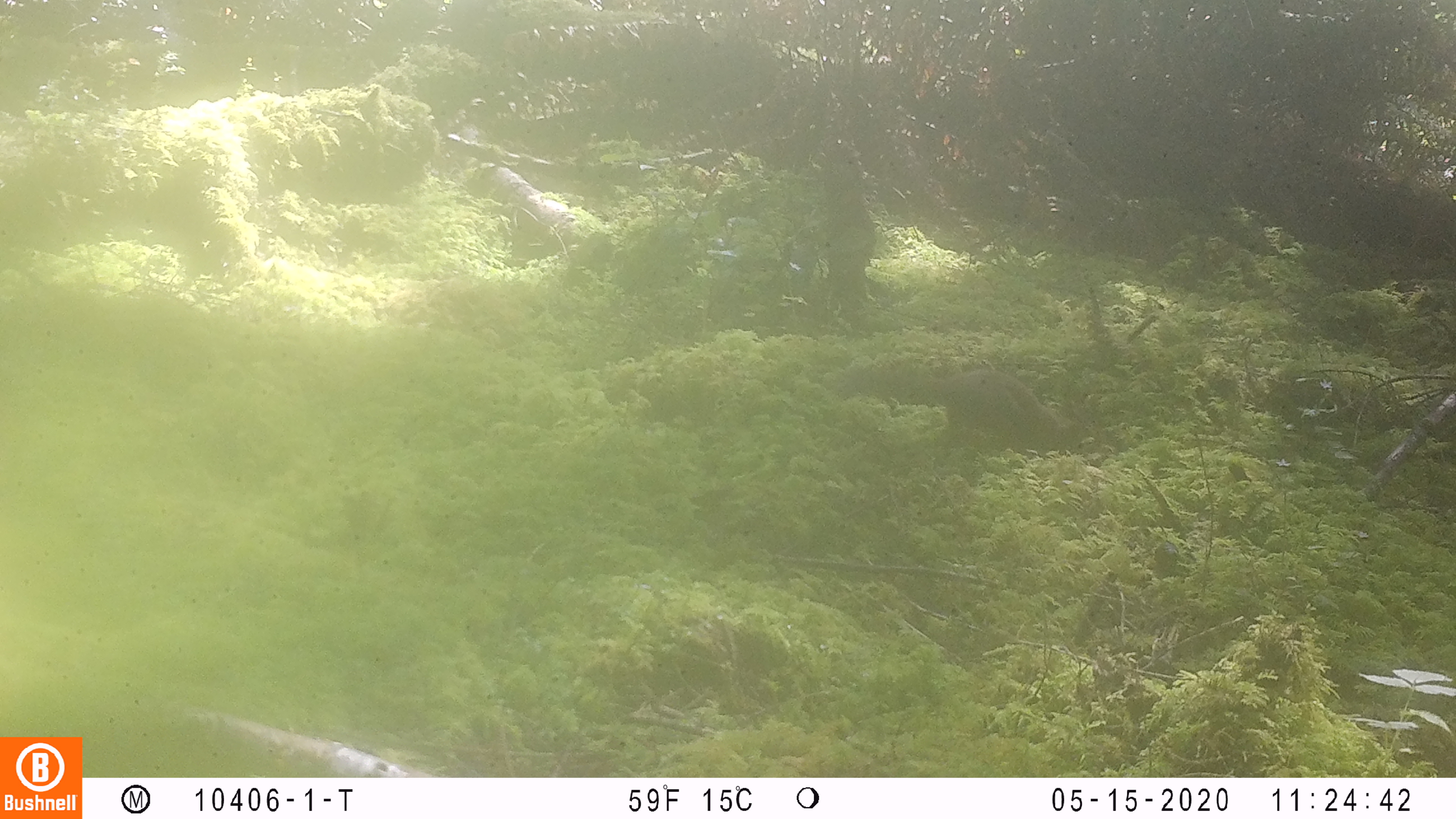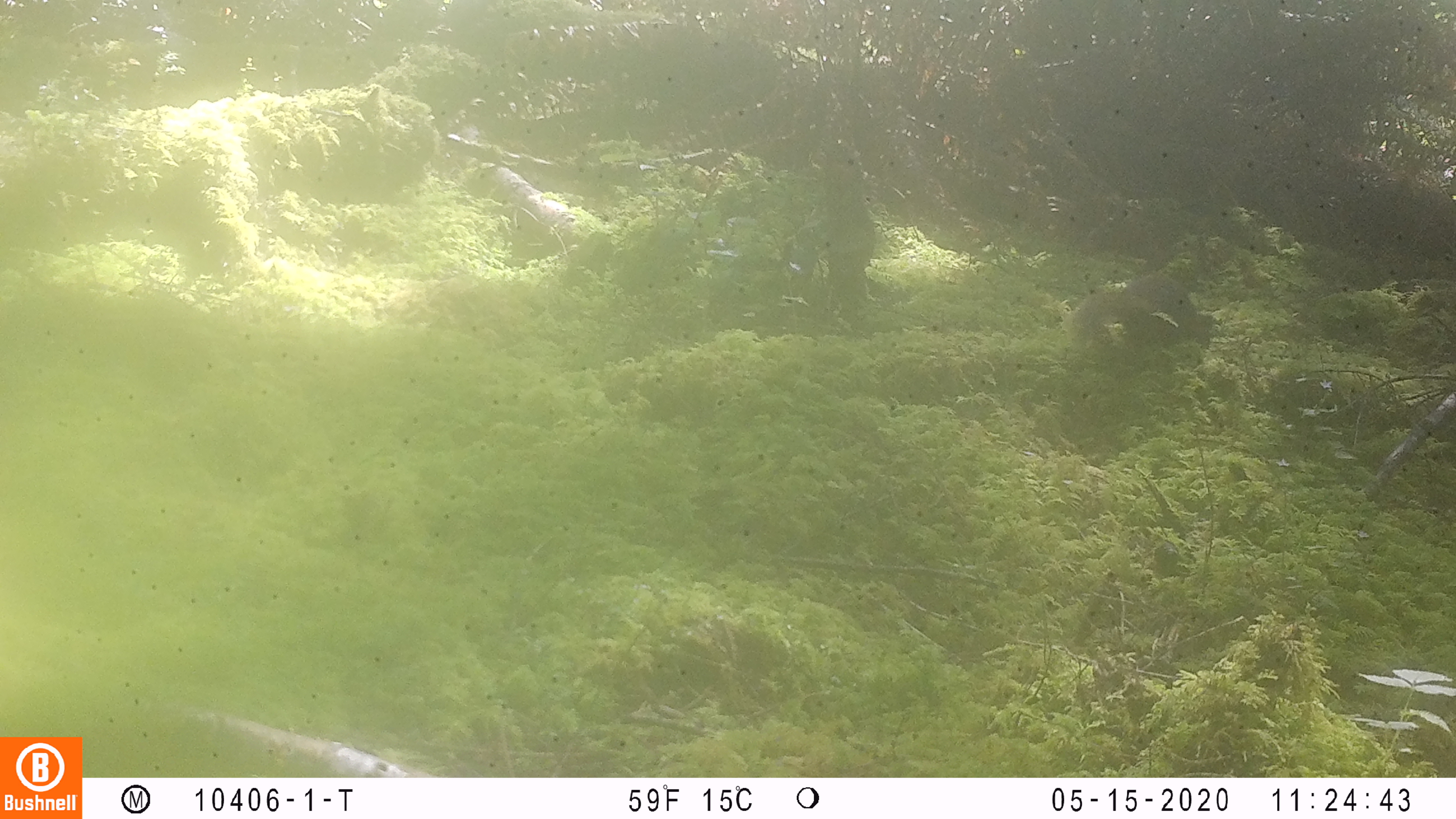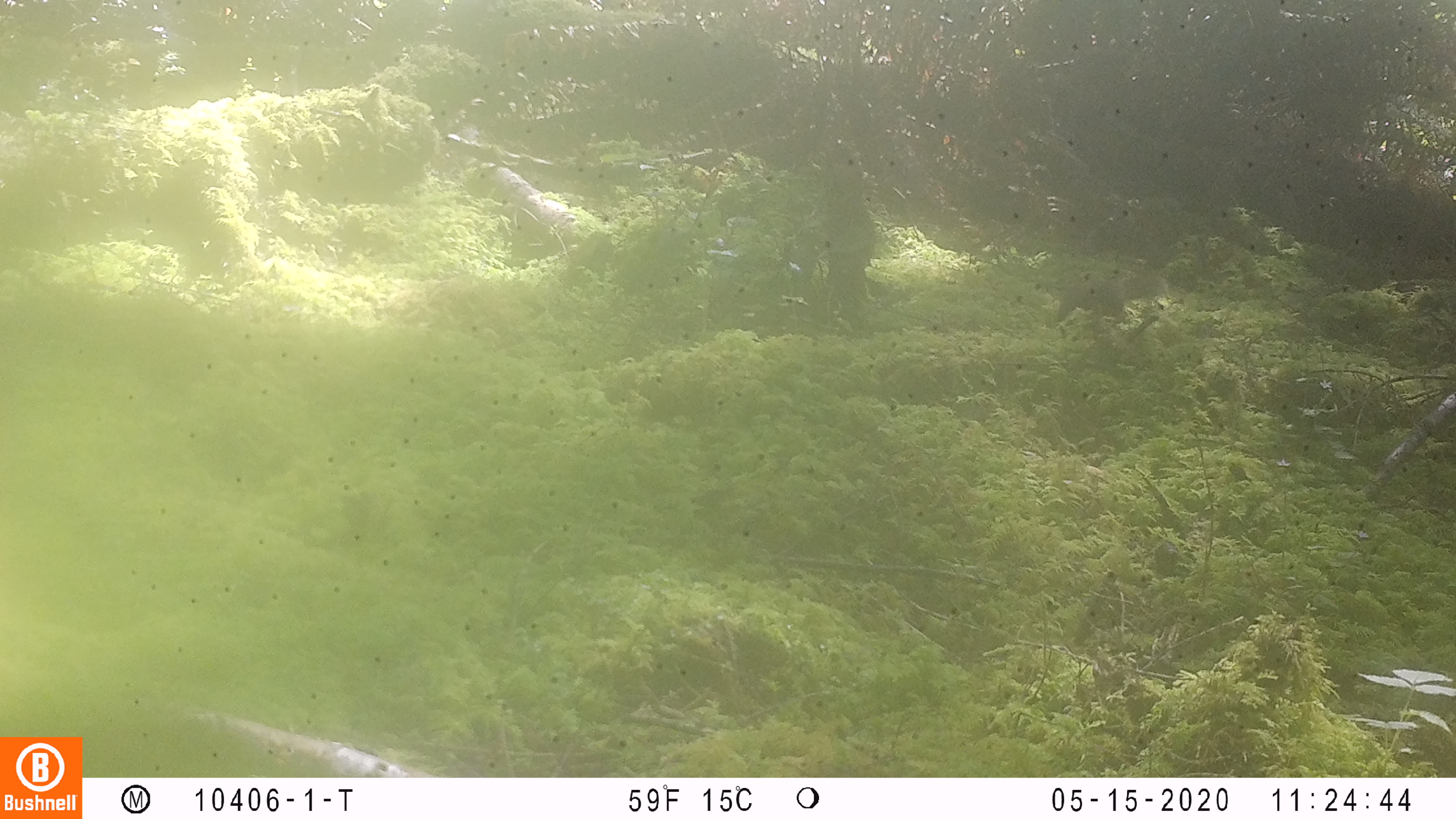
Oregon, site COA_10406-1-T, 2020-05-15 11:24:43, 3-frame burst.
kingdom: Animalia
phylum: Chordata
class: Mammalia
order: Rodentia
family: Sciuridae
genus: Tamiasciurus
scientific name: Tamiasciurus douglasii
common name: douglas squirrel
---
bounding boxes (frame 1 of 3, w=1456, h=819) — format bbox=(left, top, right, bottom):
douglas squirrel: bbox=(850, 356, 1078, 472)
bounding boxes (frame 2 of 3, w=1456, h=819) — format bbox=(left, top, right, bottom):
douglas squirrel: bbox=(1048, 254, 1201, 362)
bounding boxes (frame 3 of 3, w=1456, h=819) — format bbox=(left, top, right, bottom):
douglas squirrel: bbox=(1044, 265, 1176, 328)